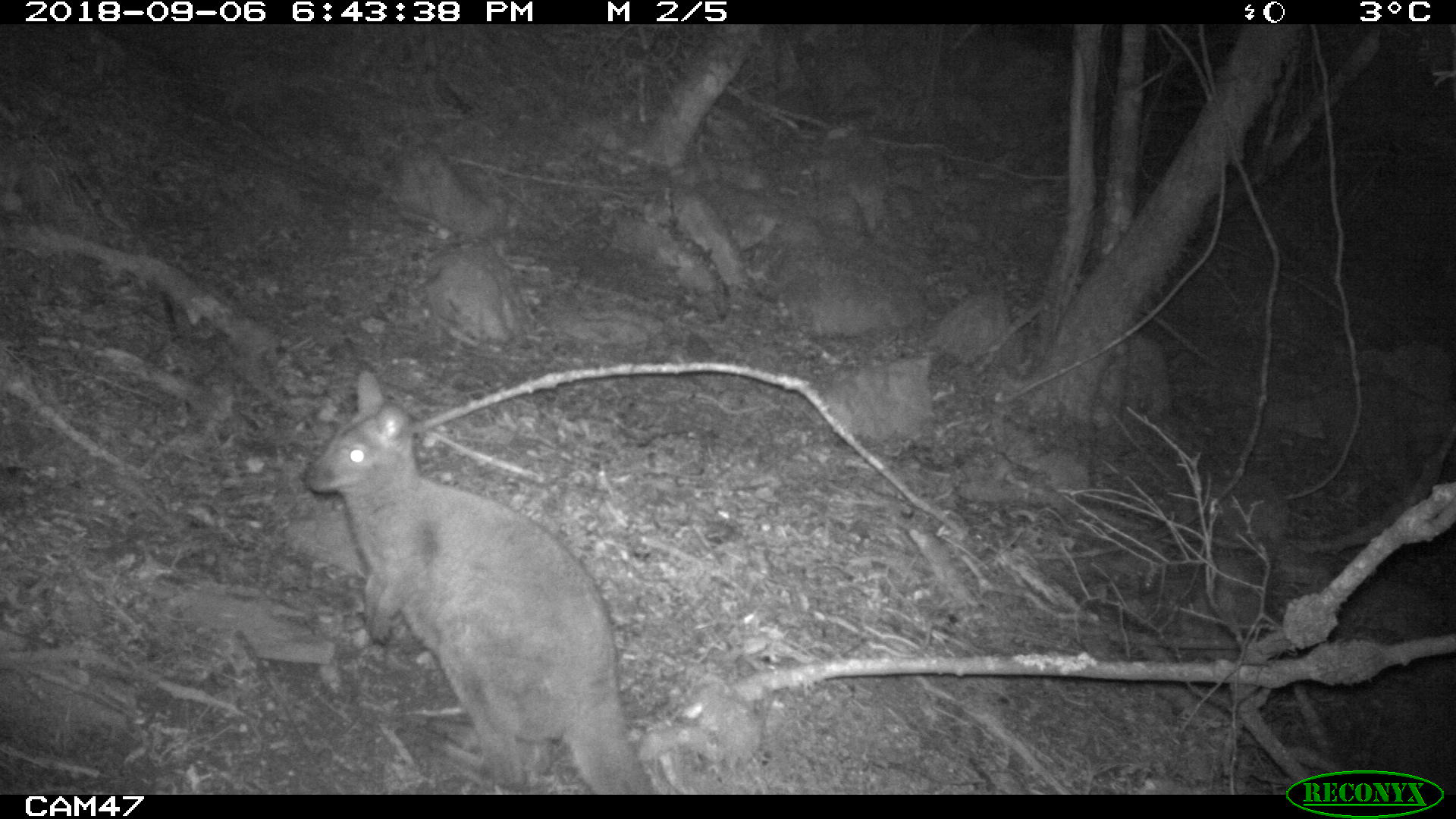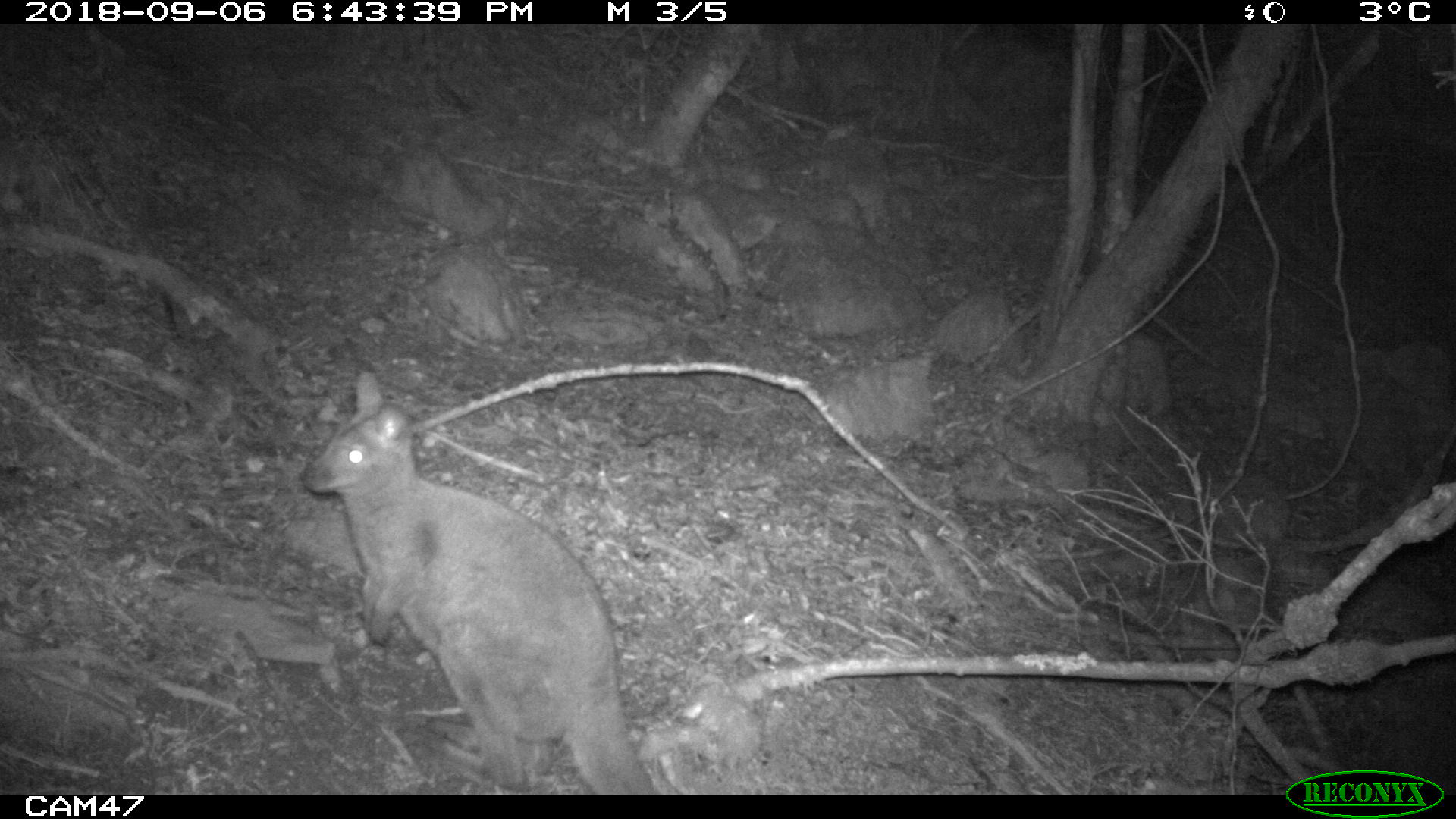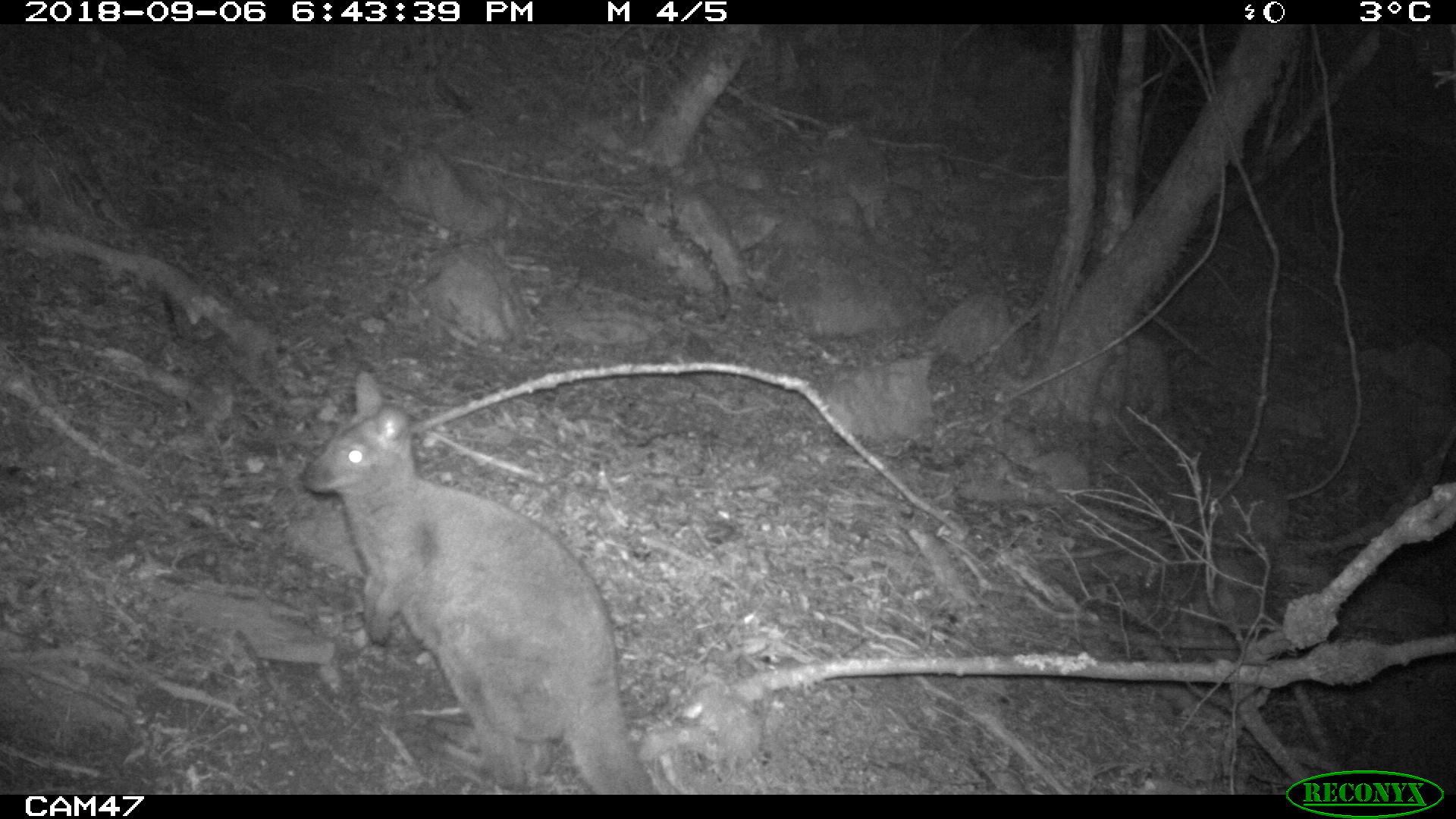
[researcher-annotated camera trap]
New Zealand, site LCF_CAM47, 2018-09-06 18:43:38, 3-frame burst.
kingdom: Animalia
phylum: Chordata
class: Mammalia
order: Diprotodontia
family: Macropodidae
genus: Notamacropus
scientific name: Notamacropus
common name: wallaby